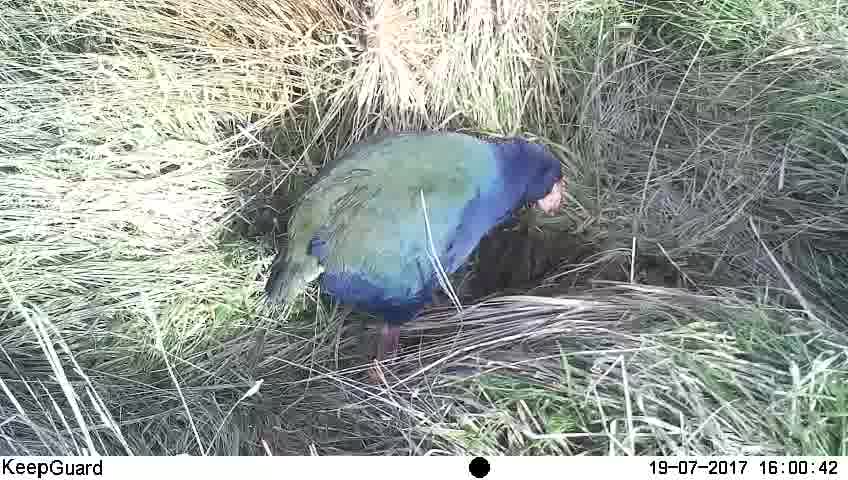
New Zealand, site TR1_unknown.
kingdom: Animalia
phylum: Chordata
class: Aves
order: Gruiformes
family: Rallidae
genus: Porphyrio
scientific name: Porphyrio mantelli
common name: takahe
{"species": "takahe (Porphyrio mantelli)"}